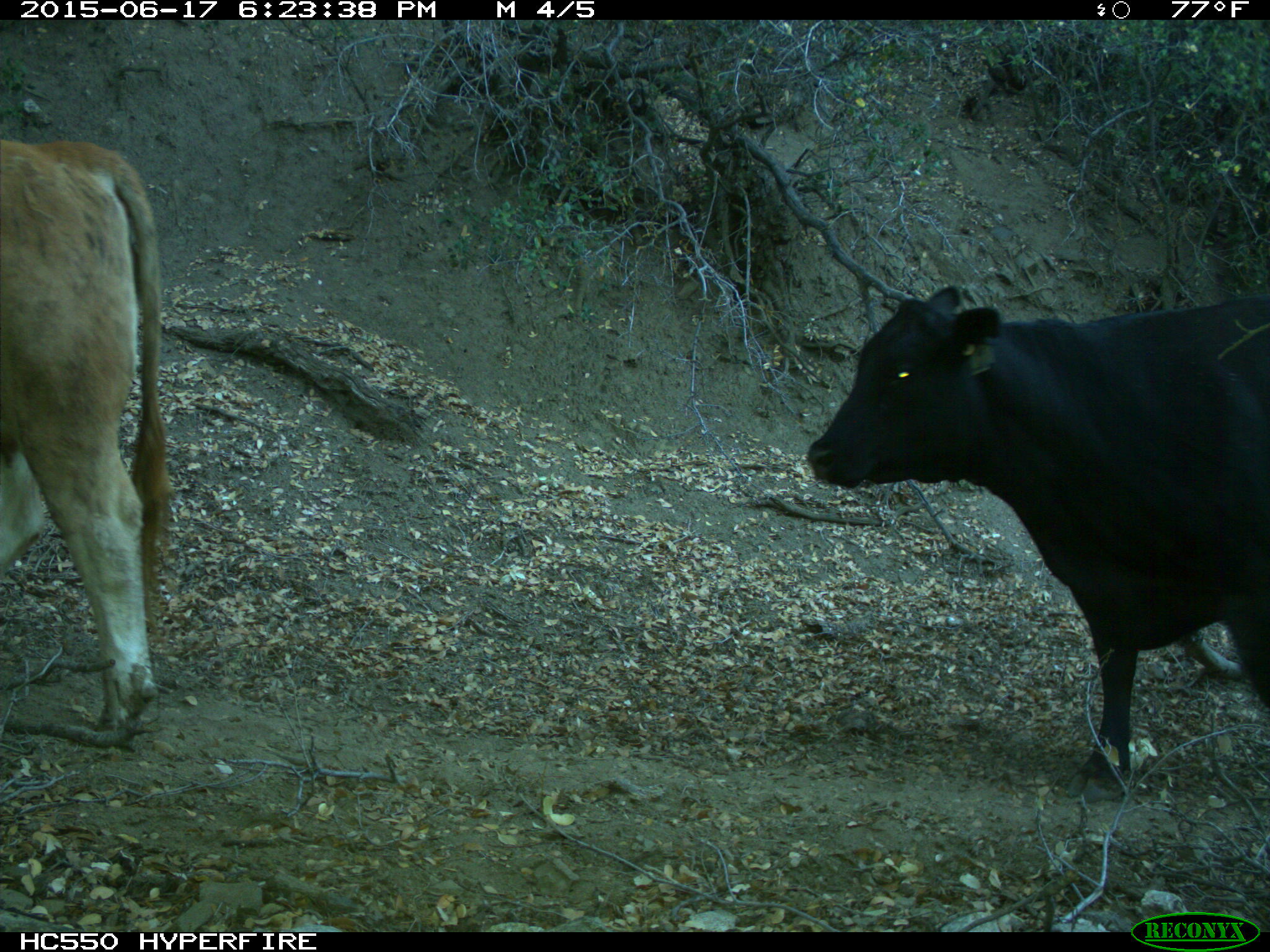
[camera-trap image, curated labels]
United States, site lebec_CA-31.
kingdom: Animalia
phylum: Chordata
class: Mammalia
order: Artiodactyla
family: Bovidae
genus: Bos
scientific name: Bos taurus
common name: domestic cow